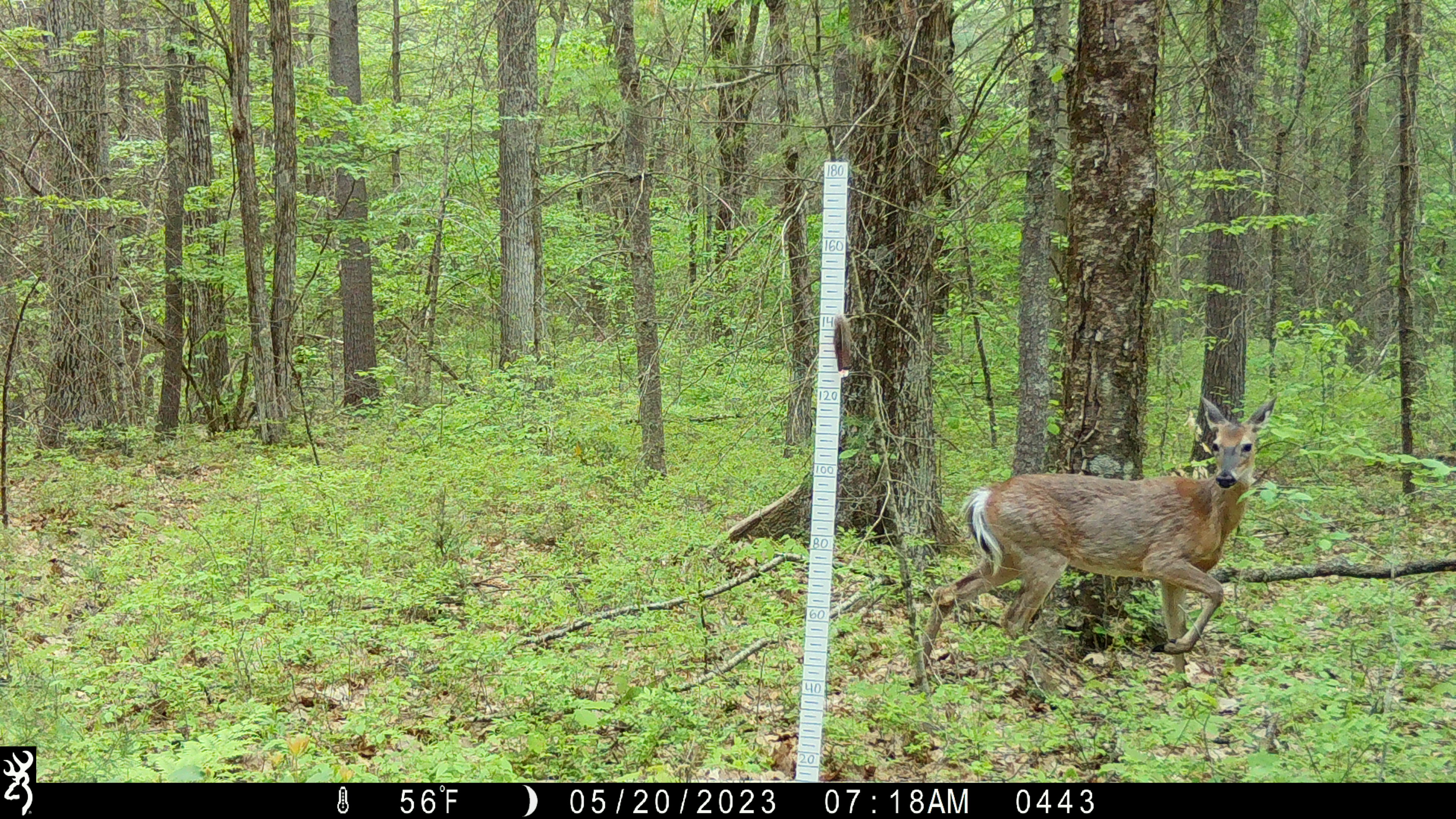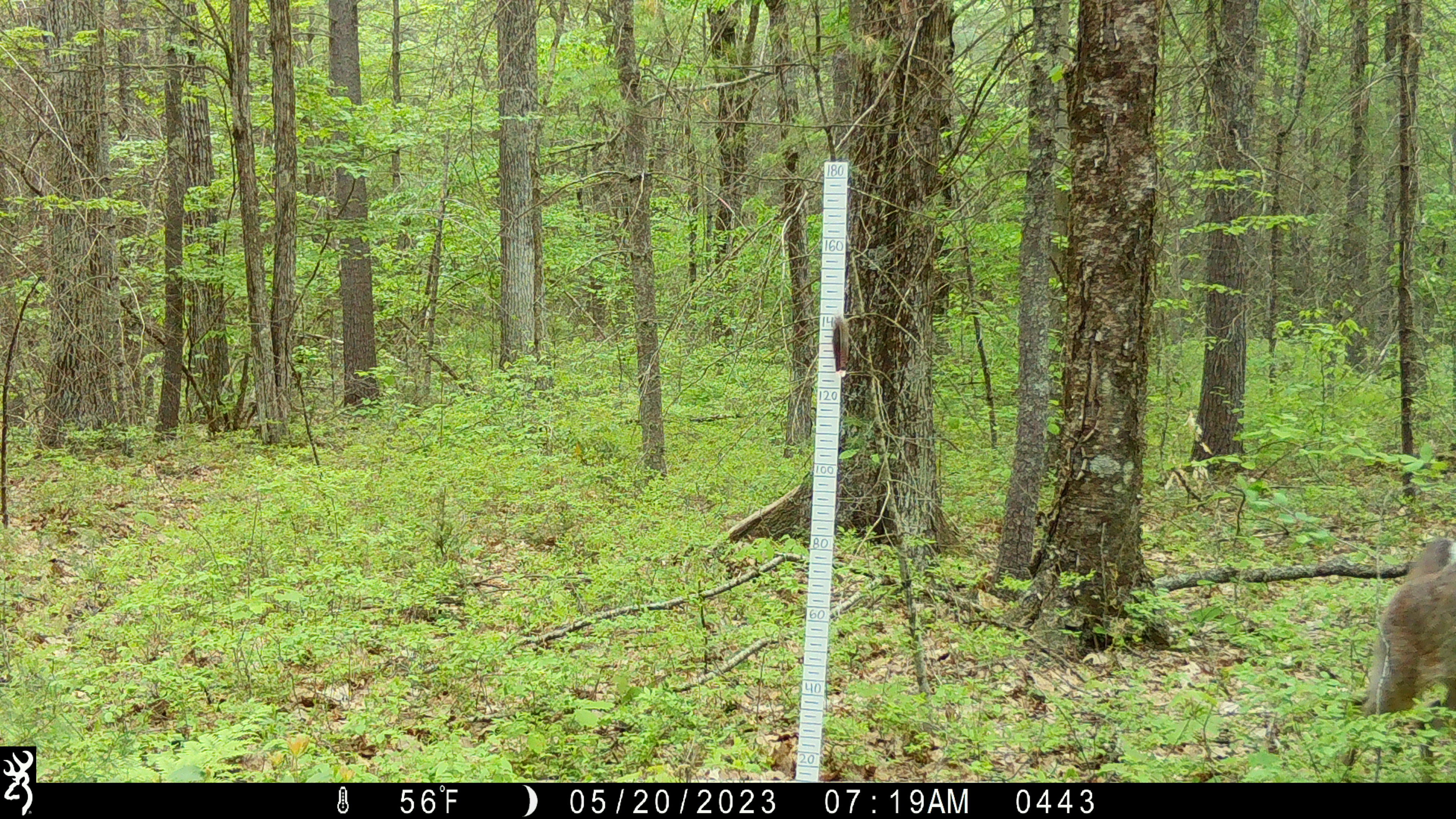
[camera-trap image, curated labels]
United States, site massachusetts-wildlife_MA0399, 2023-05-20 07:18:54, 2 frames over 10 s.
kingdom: Animalia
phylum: Chordata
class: Mammalia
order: Artiodactyla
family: Cervidae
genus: Odocoileus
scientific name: Odocoileus virginianus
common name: white-tailed deer